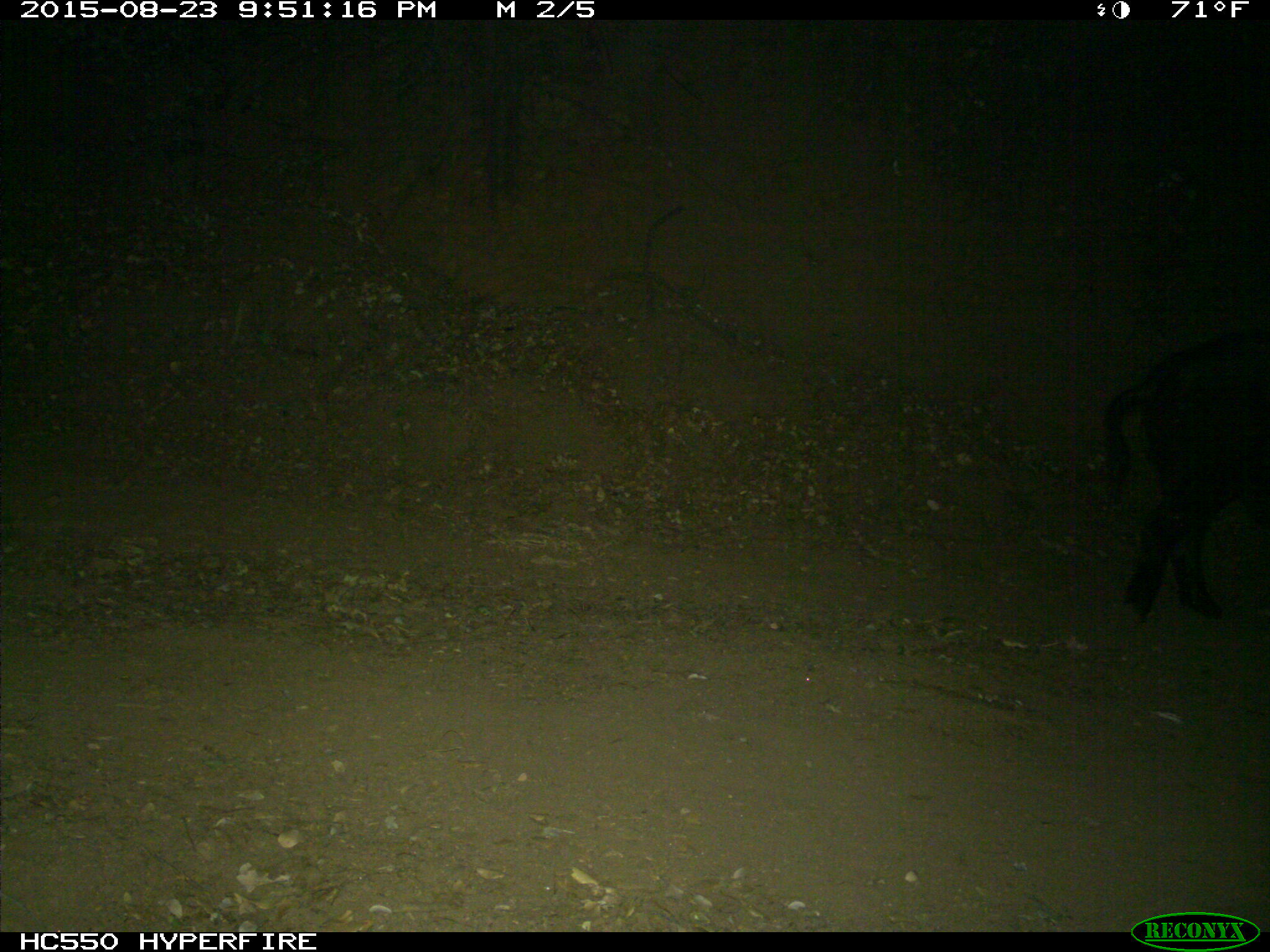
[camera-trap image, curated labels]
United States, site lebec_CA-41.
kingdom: Animalia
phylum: Chordata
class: Mammalia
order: Artiodactyla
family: Suidae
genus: Sus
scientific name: Sus scrofa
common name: wild boar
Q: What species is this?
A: Sus scrofa (wild boar).